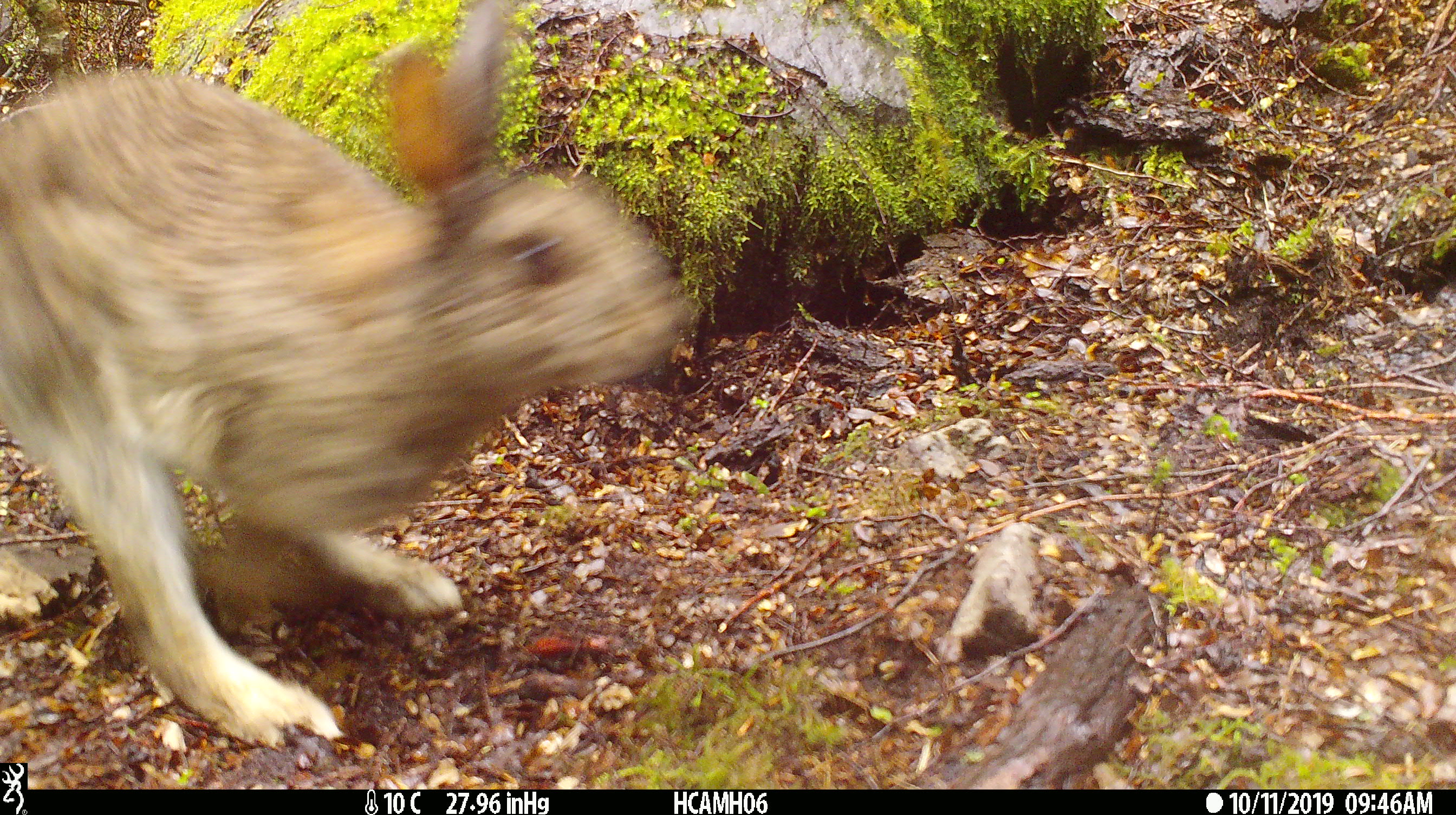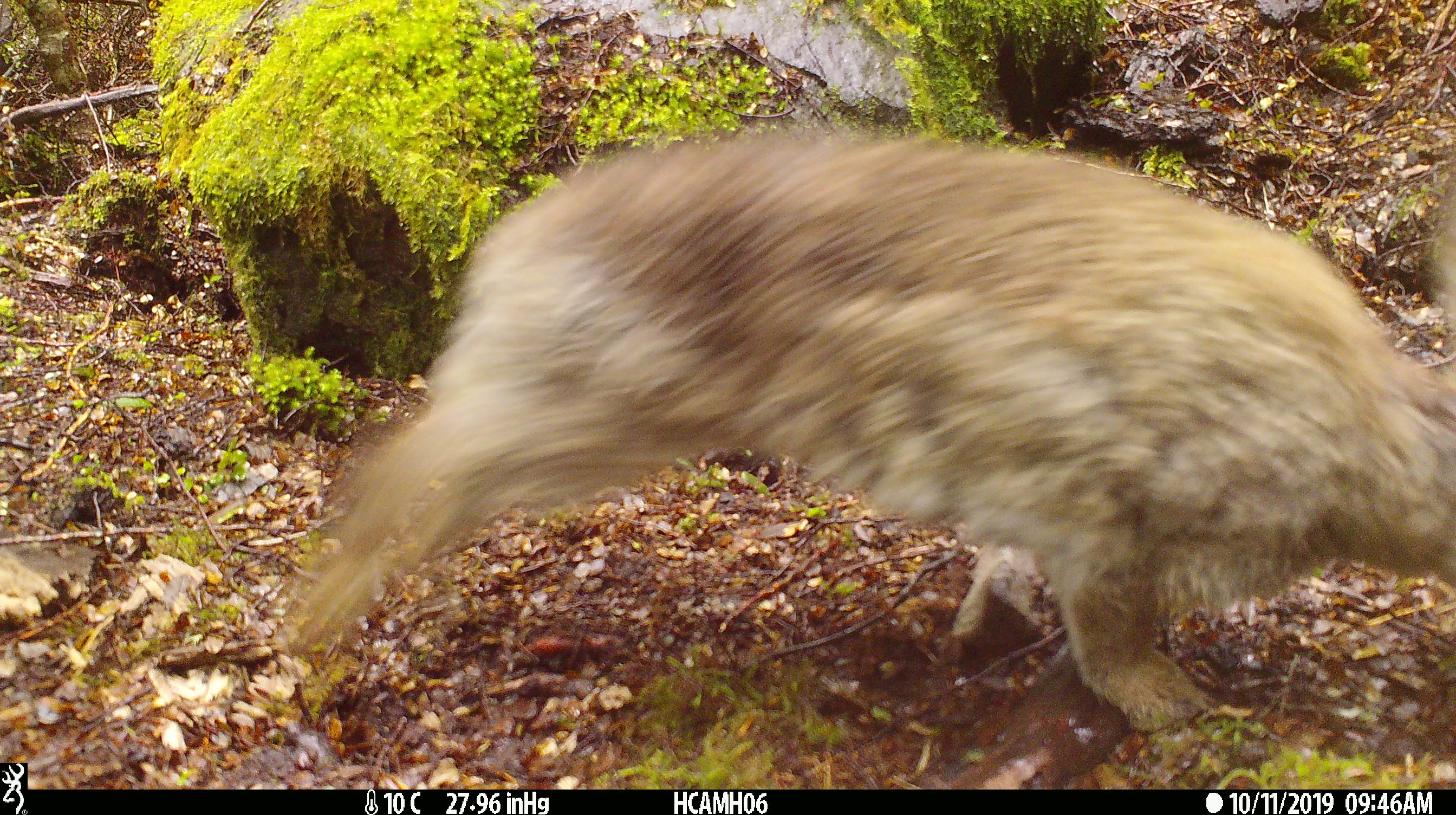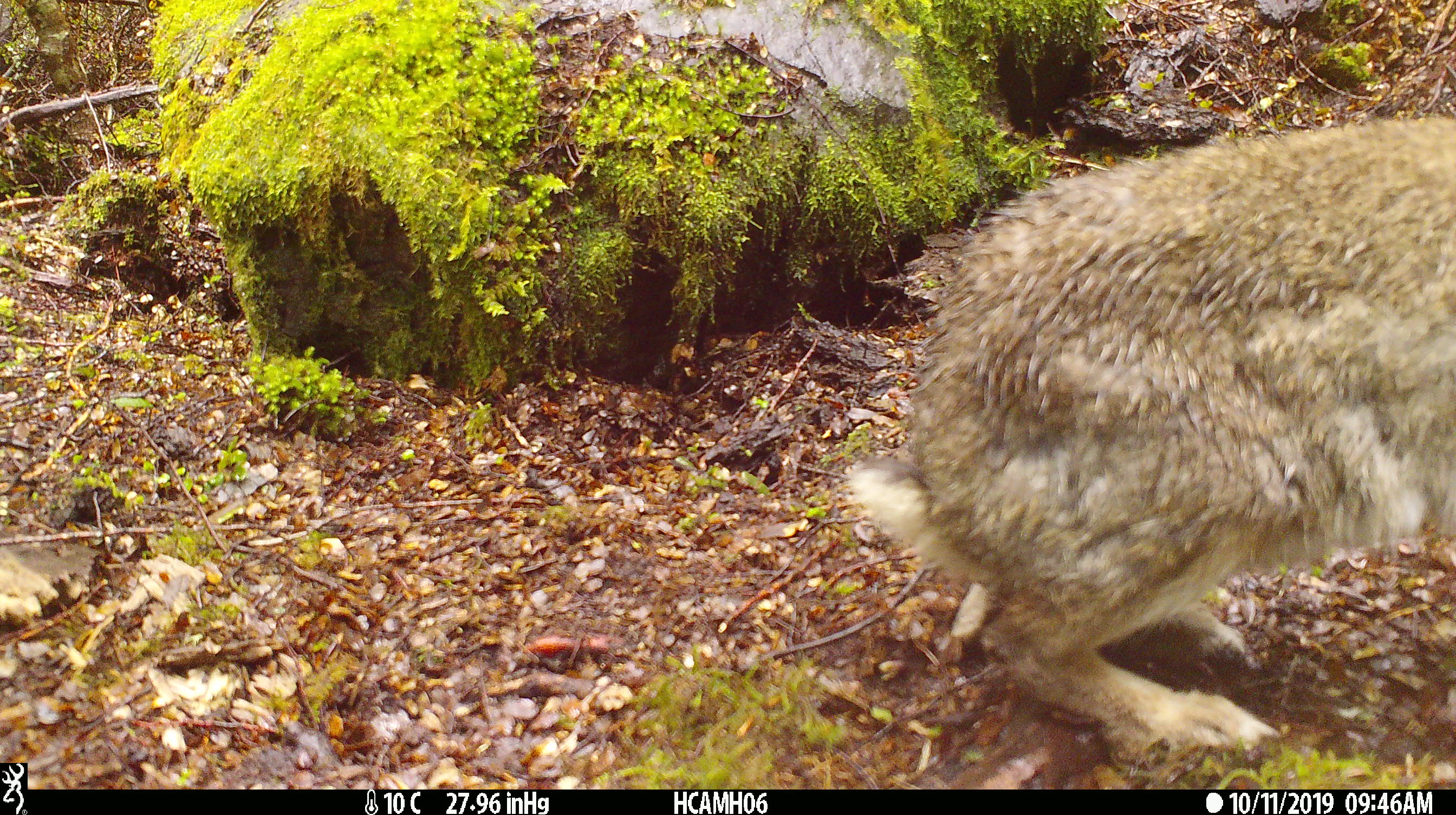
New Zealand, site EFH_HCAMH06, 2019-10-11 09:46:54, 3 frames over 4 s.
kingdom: Animalia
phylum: Chordata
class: Mammalia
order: Lagomorpha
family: Leporidae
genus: Oryctolagus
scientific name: Oryctolagus cuniculus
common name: european rabbit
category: rabbit